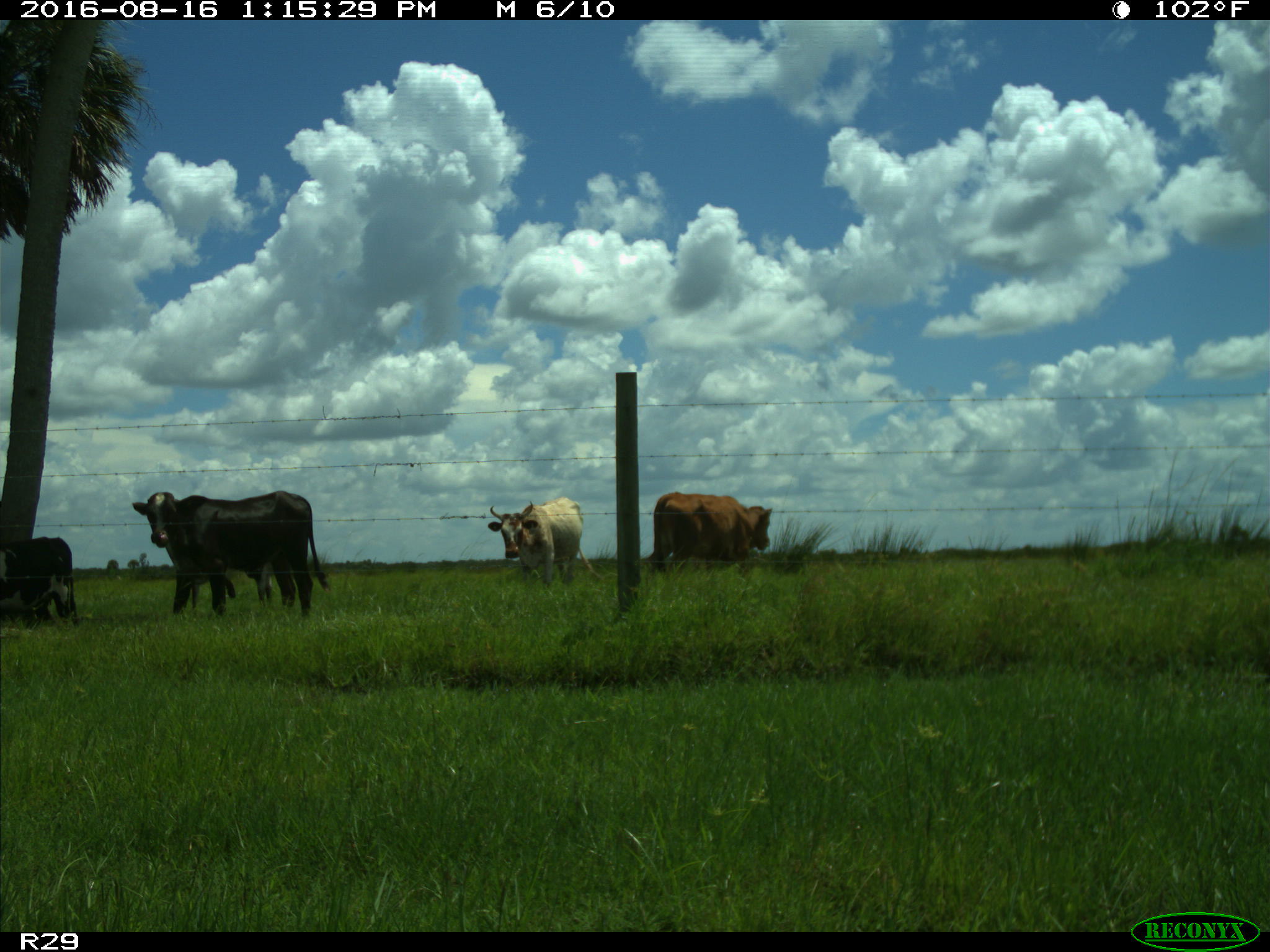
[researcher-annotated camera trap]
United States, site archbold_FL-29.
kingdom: Animalia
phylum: Chordata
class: Mammalia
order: Artiodactyla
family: Bovidae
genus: Bos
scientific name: Bos taurus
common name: domestic cow